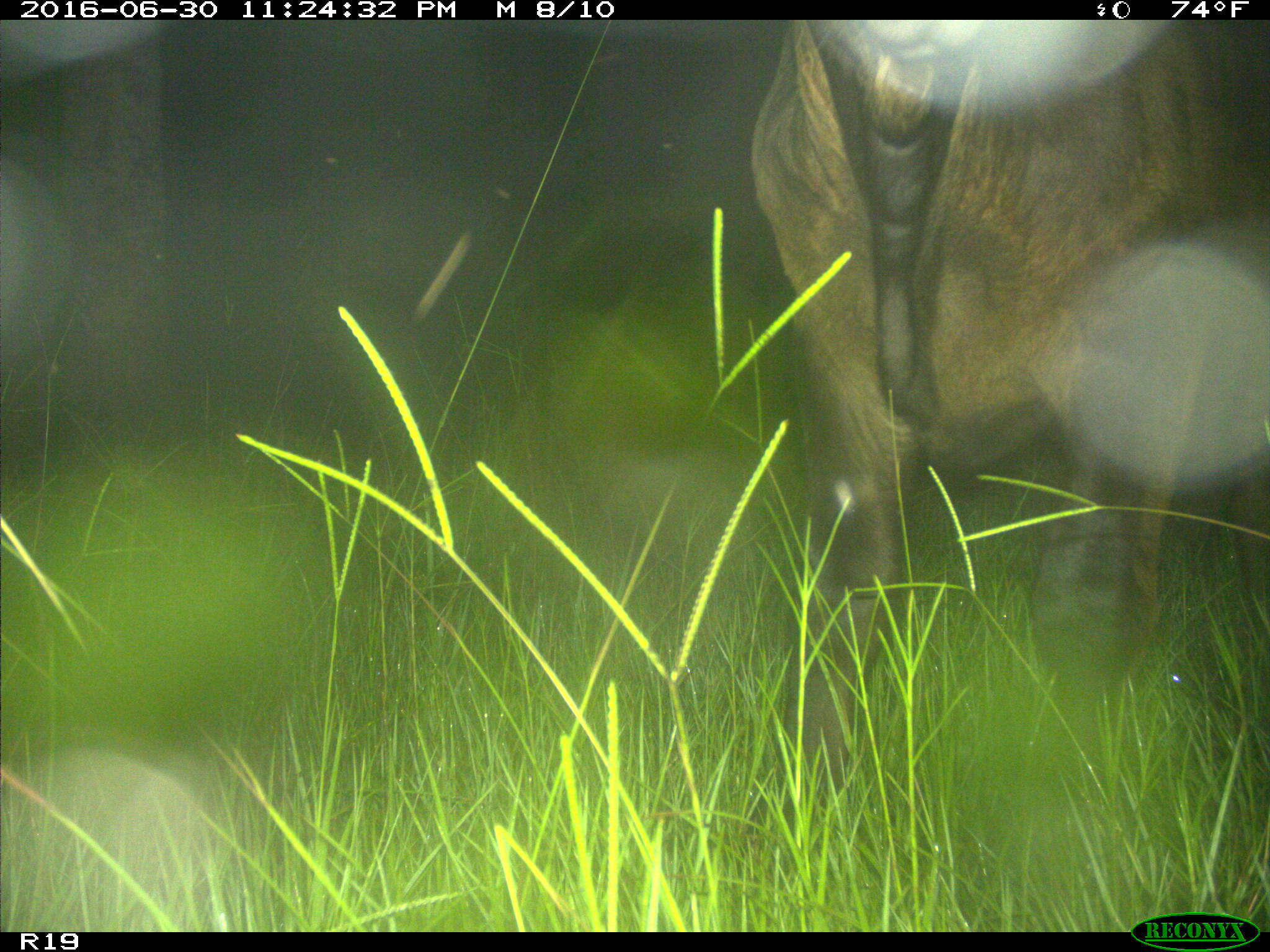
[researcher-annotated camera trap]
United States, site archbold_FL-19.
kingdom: Animalia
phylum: Chordata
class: Mammalia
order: Artiodactyla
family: Bovidae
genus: Bos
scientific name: Bos taurus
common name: domestic cow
Bos taurus (domestic cow).